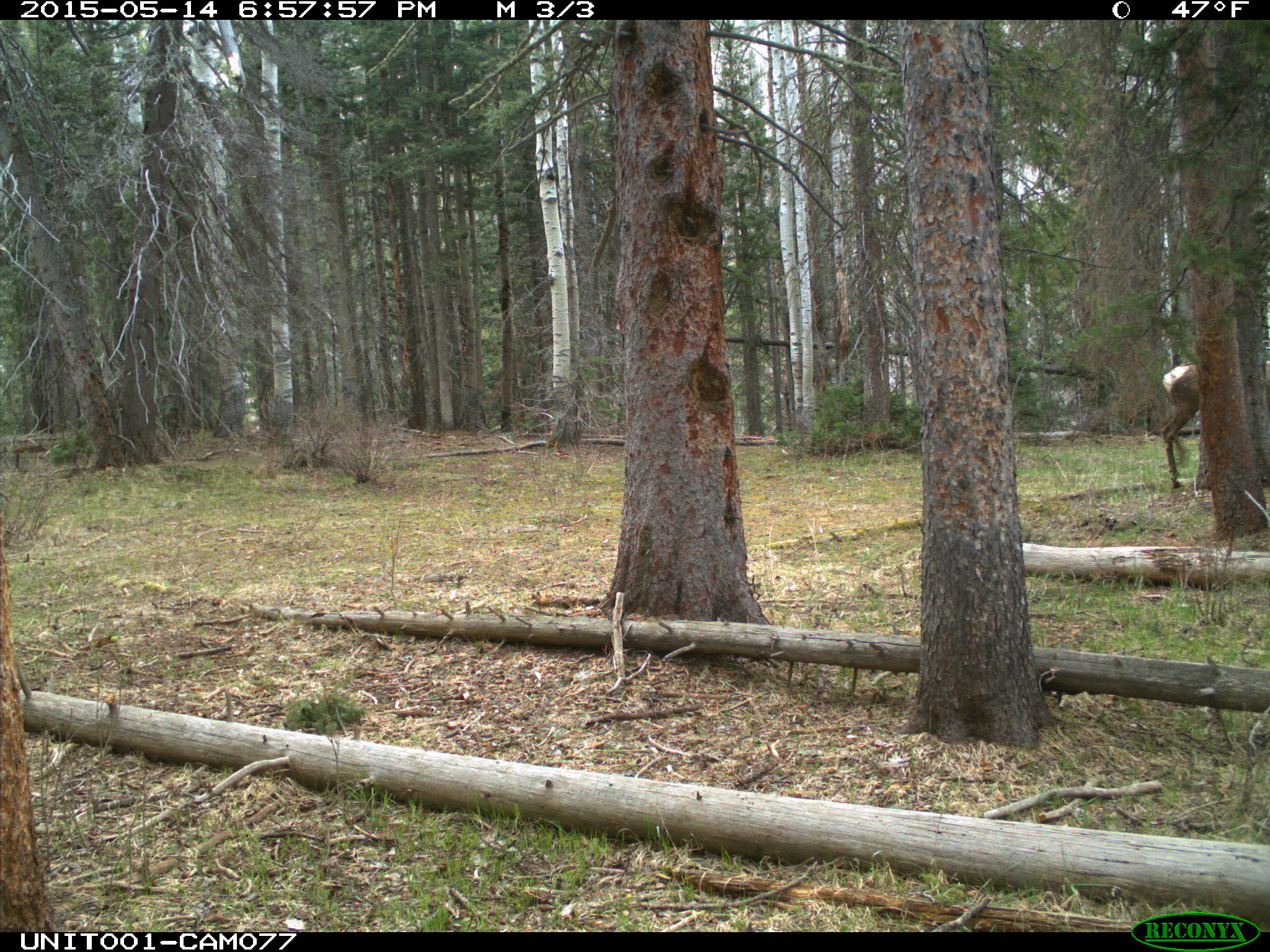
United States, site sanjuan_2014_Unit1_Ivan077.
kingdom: Animalia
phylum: Chordata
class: Mammalia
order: Artiodactyla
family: Cervidae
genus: Cervus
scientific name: Cervus elaphus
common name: red deer